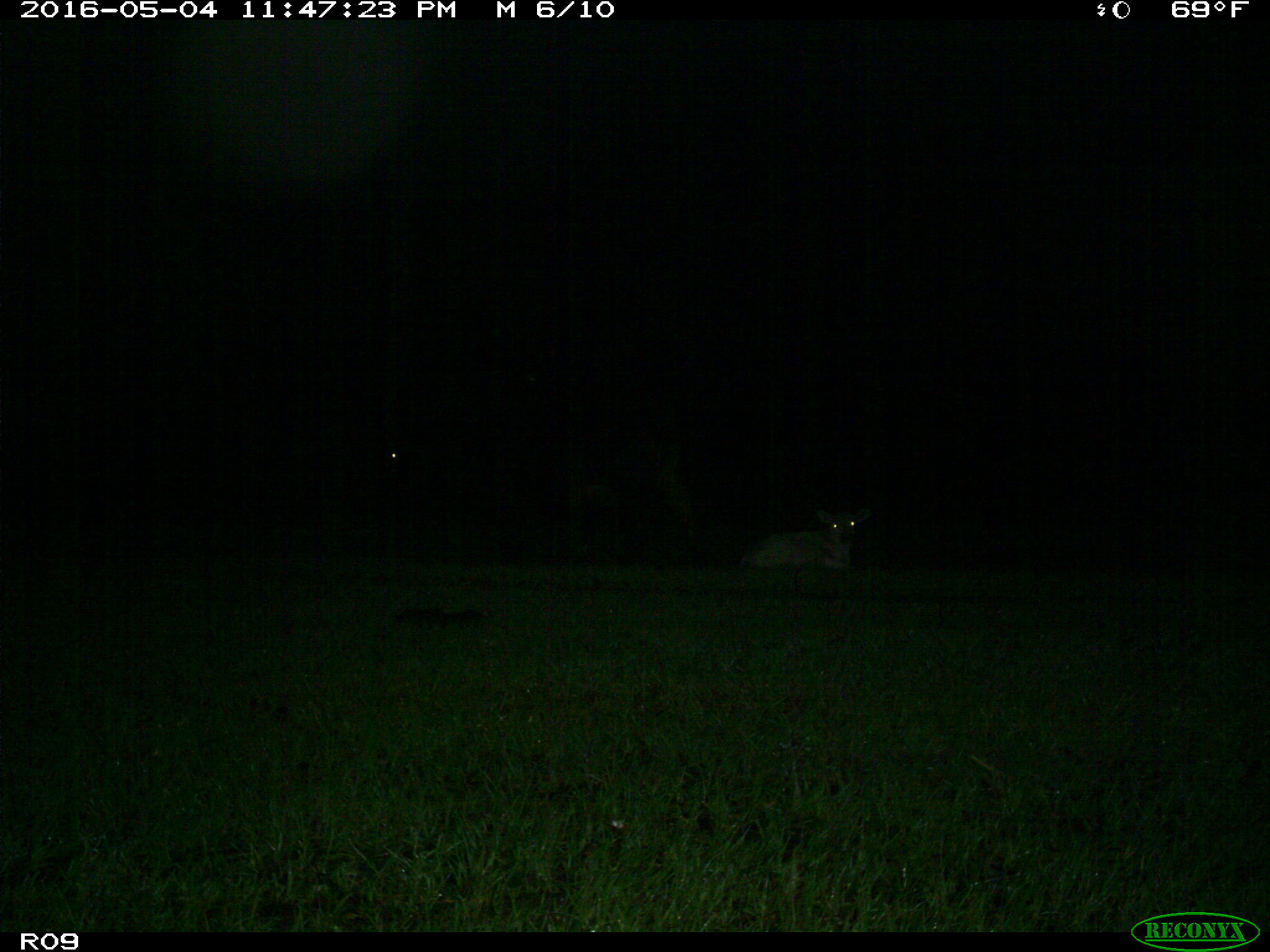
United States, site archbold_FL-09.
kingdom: Animalia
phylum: Chordata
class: Mammalia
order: Artiodactyla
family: Bovidae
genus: Bos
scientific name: Bos taurus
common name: domestic cow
Bos taurus (domestic cow).